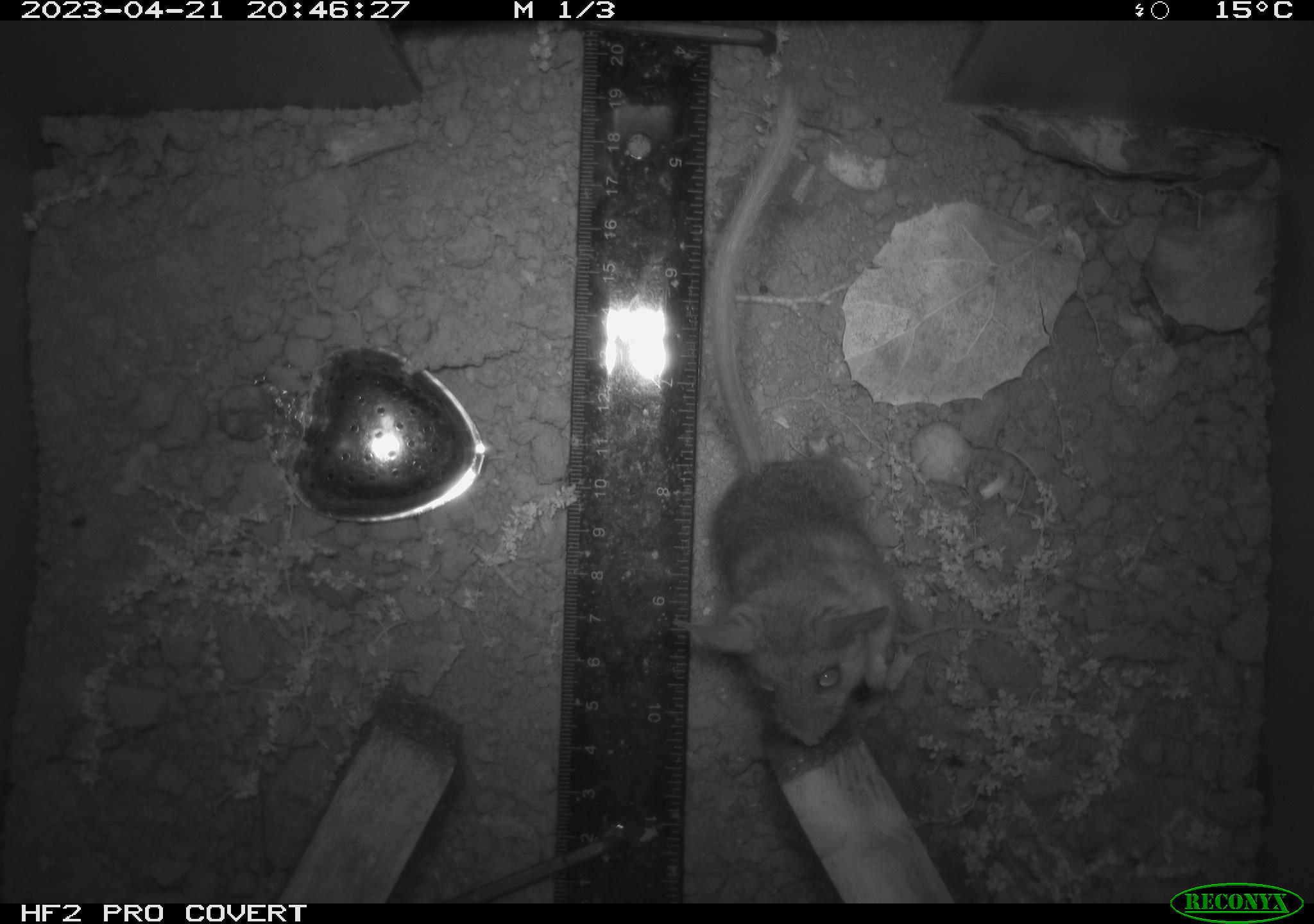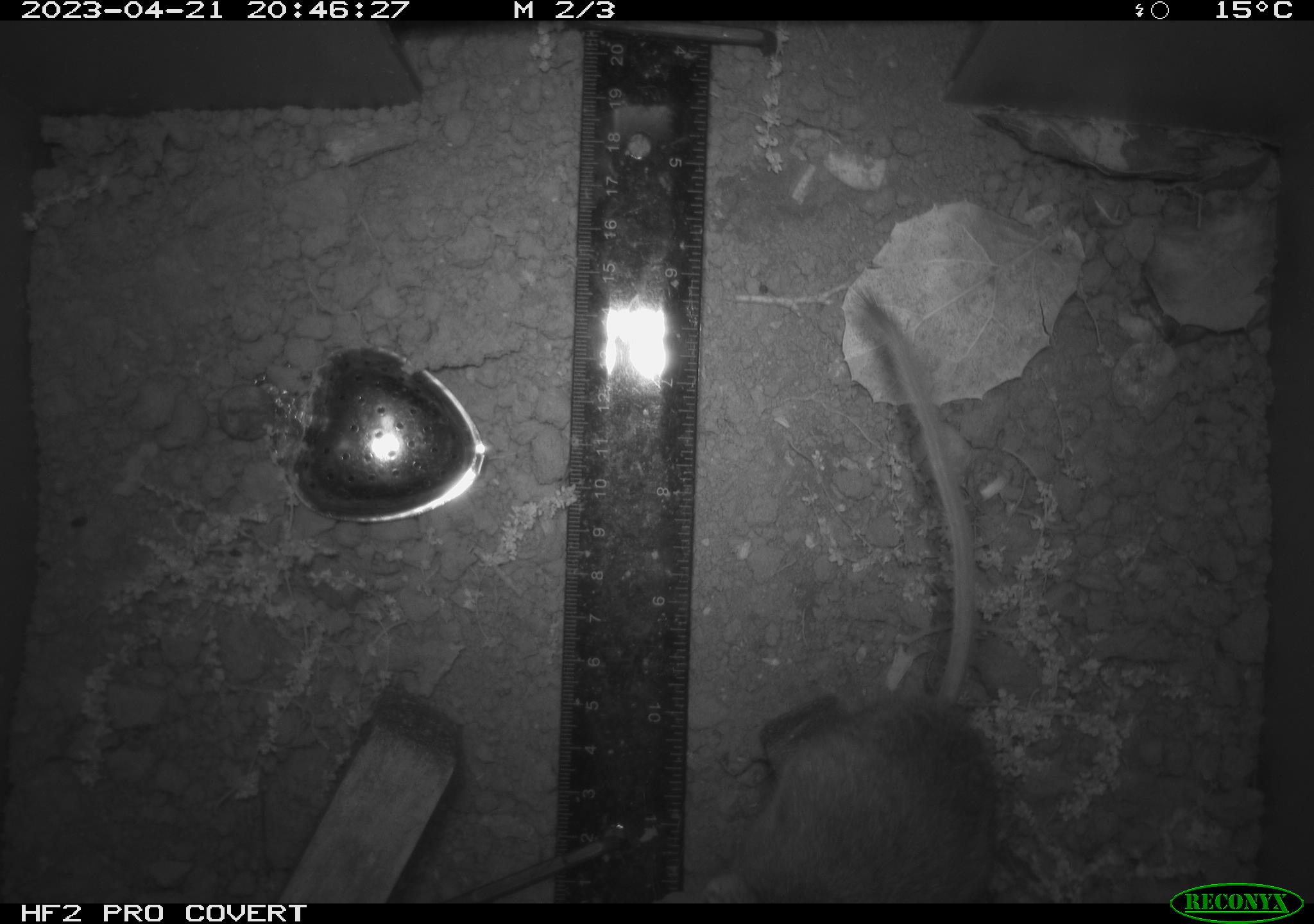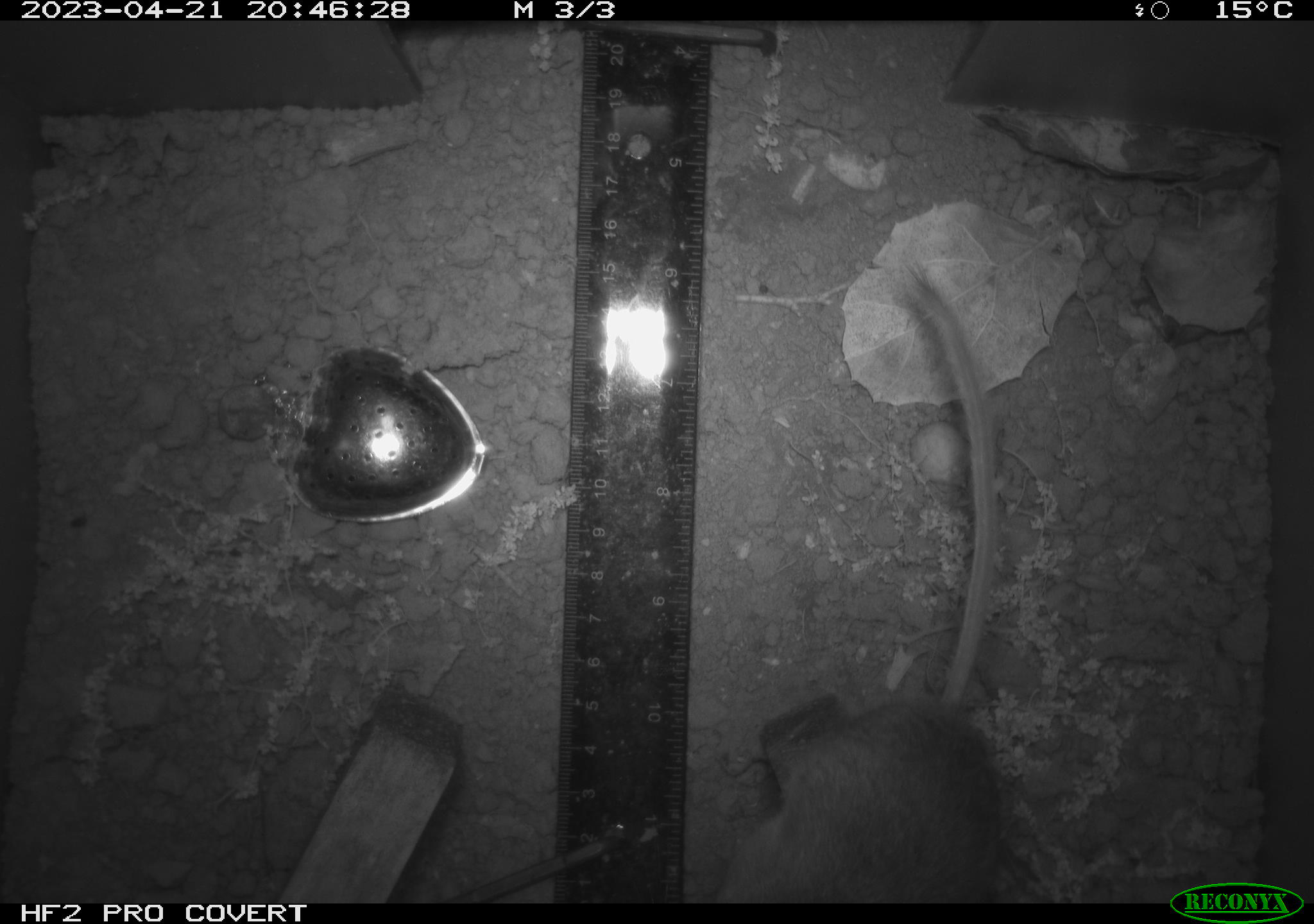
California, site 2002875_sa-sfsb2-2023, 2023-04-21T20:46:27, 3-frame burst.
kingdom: Animalia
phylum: Chordata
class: Mammalia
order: Rodentia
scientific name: Rodentia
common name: mouse species